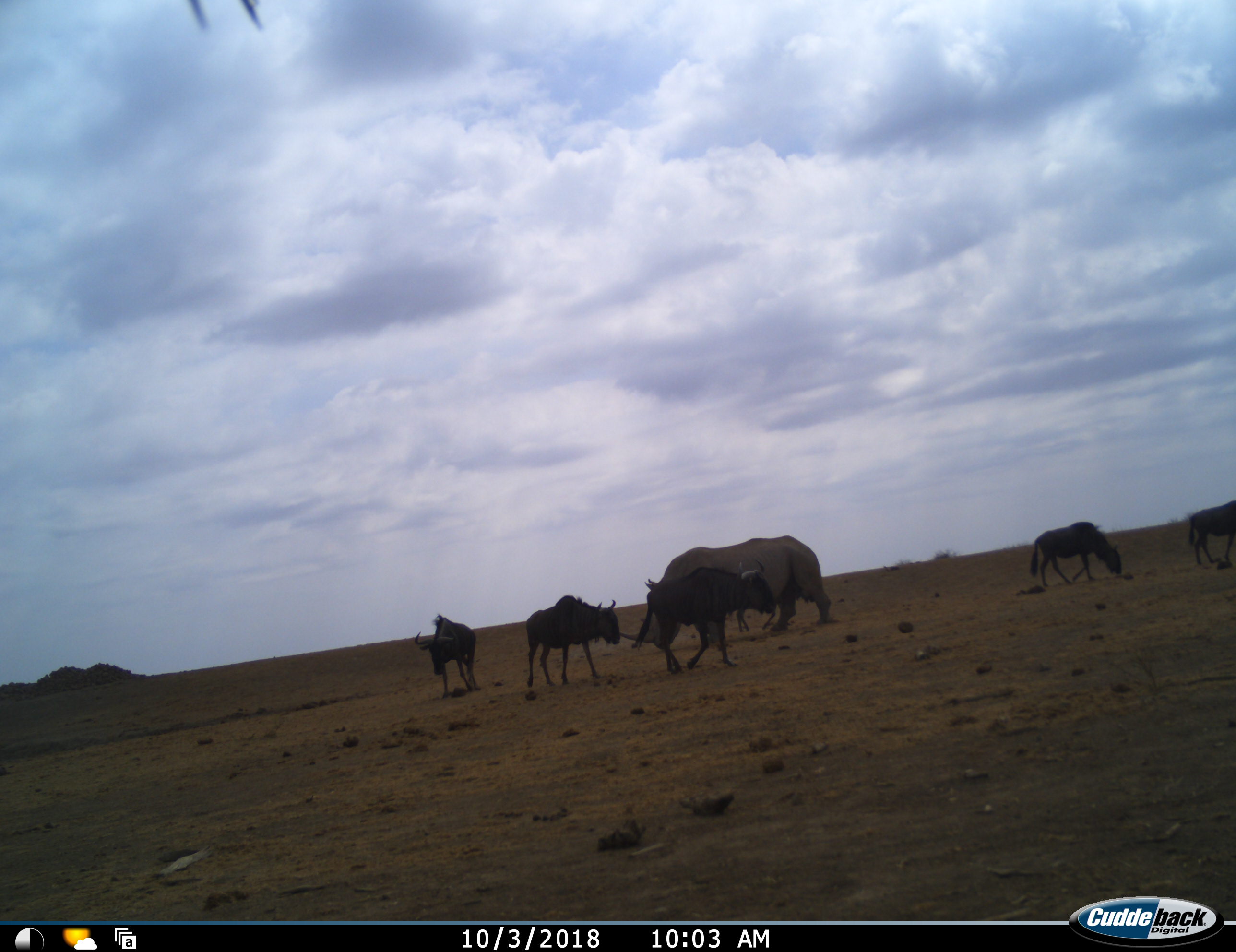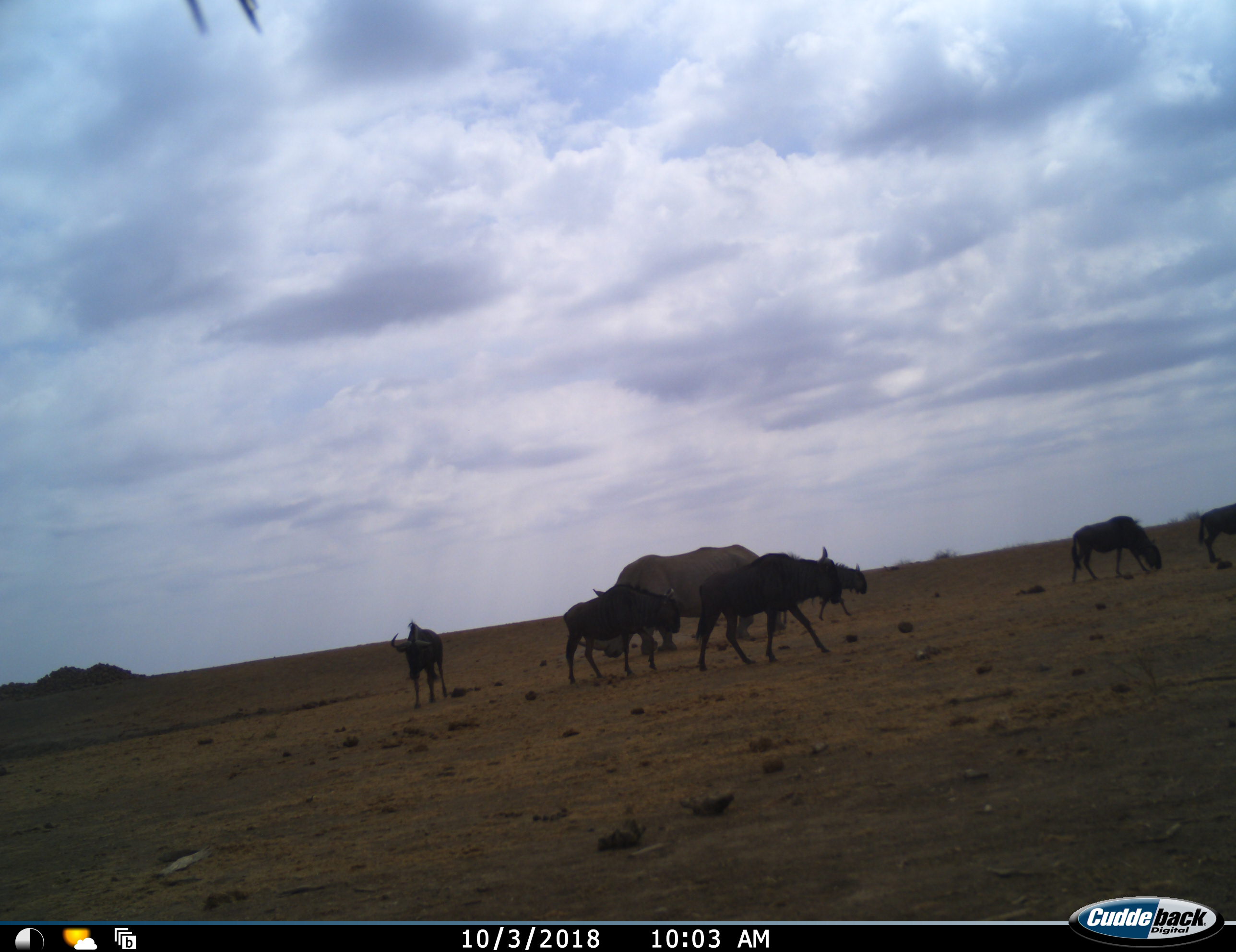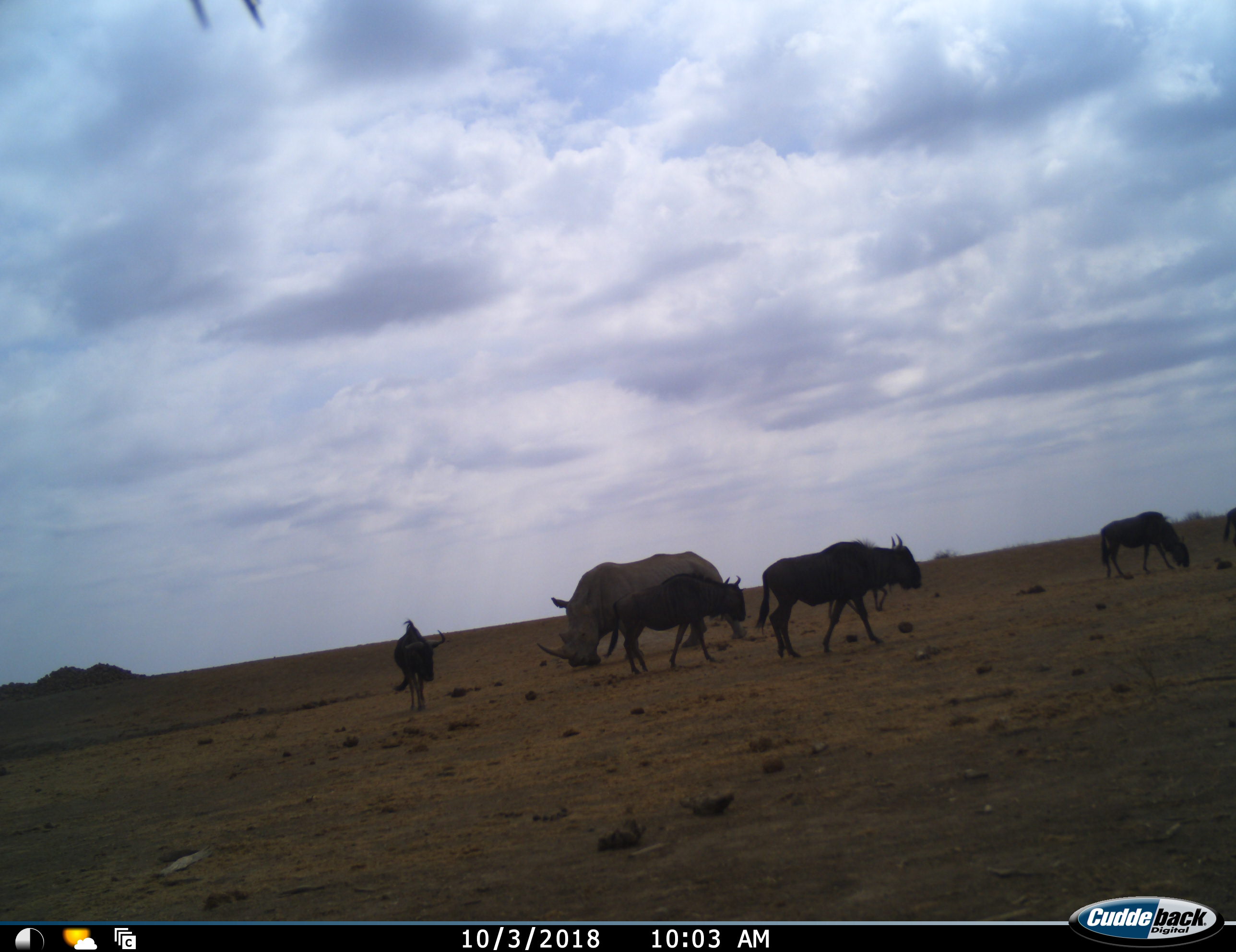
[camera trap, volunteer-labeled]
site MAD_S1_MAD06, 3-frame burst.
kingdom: Animalia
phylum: Chordata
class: Mammalia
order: Perissodactyla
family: Rhinocerotidae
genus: Ceratotherium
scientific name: Ceratotherium simum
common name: white rhinoceros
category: rhinoceroswhite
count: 1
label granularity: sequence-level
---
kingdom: Animalia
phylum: Chordata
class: Mammalia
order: Artiodactyla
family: Bovidae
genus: Connochaetes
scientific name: Connochaetes taurinus taurinus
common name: blue wildebeest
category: wildebeestblue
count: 5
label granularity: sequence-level